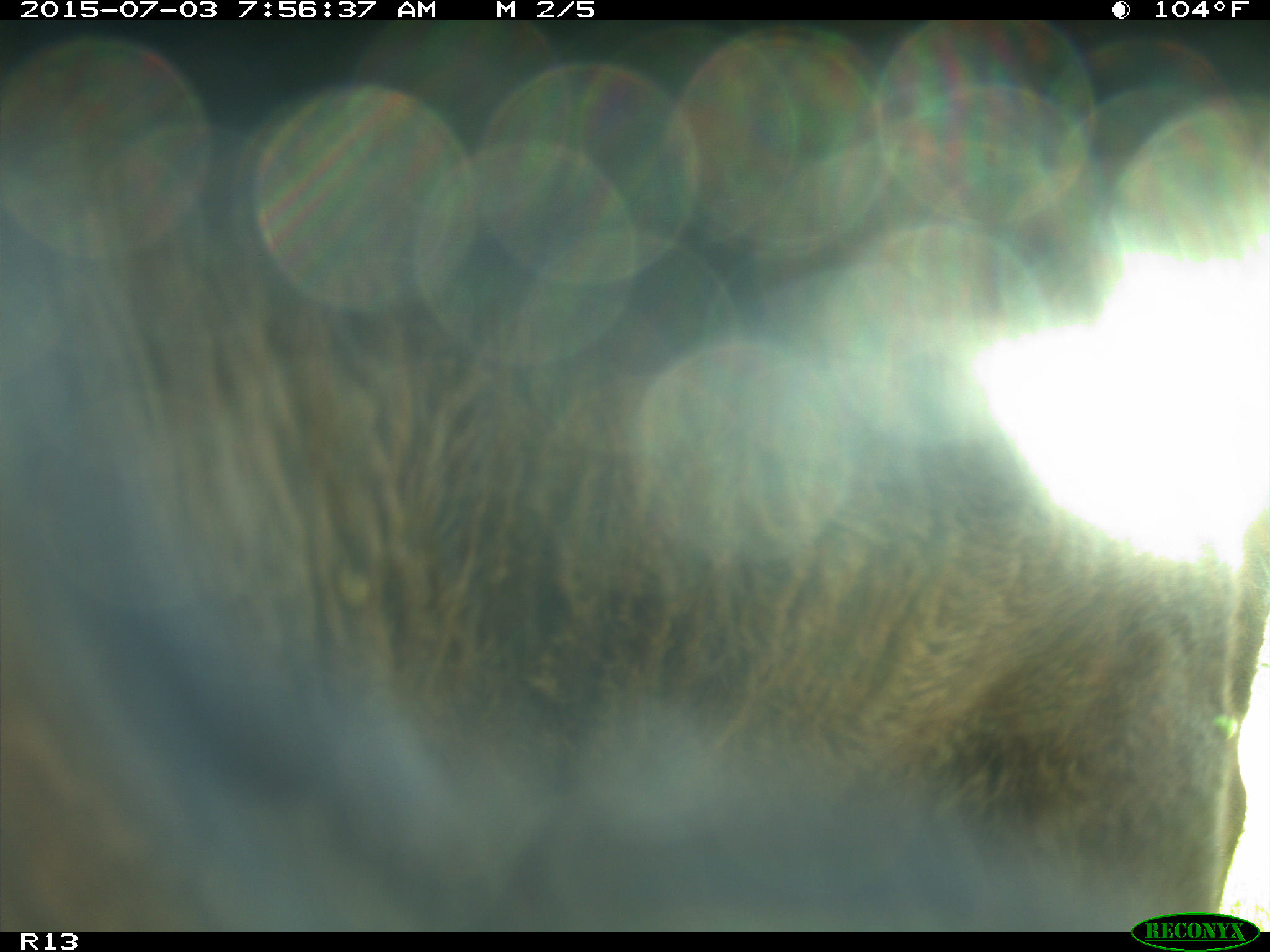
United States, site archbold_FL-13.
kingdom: Animalia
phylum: Chordata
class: Mammalia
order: Artiodactyla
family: Bovidae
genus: Bos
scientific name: Bos taurus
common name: domestic cow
Bos taurus (domestic cow).